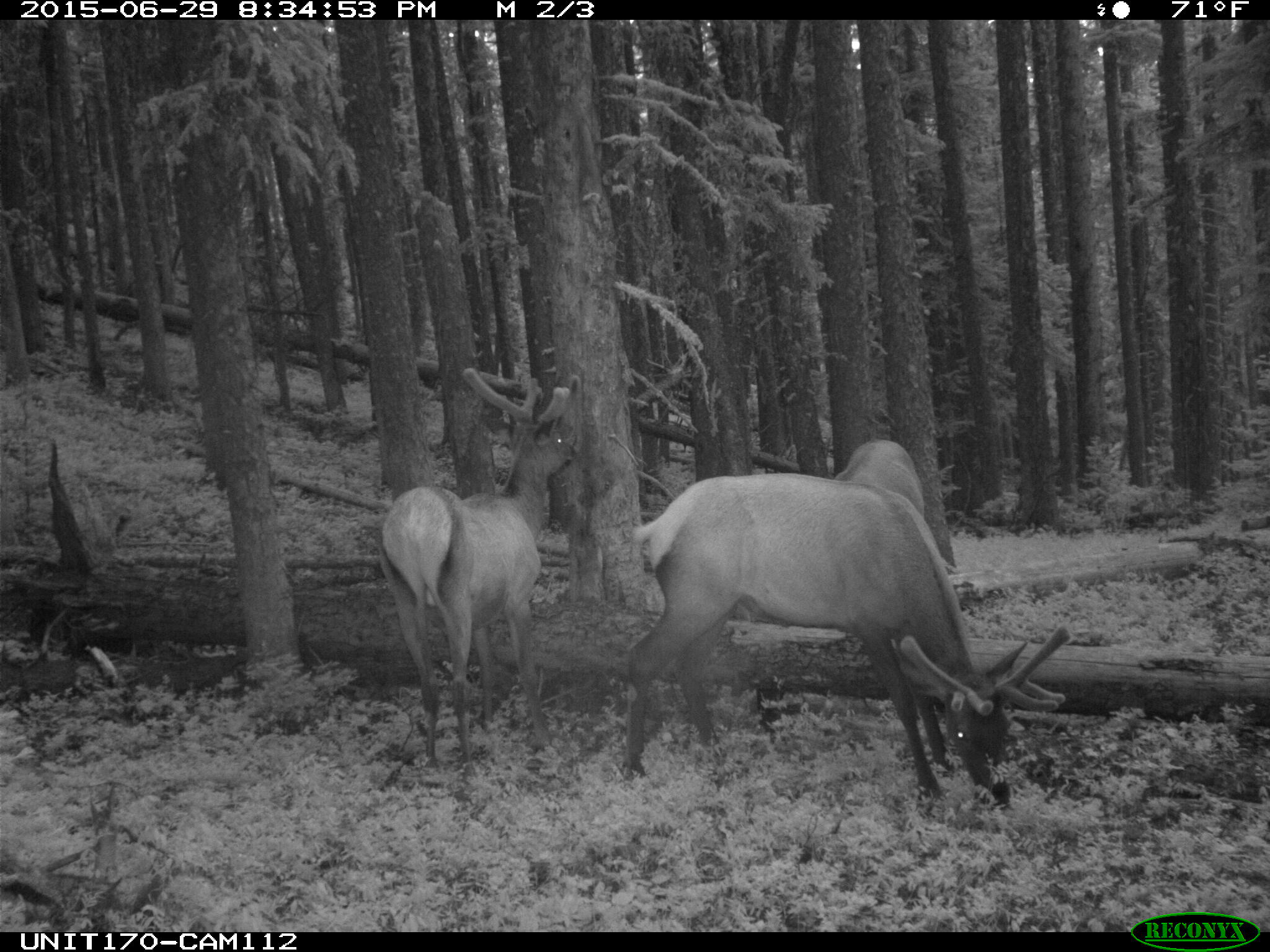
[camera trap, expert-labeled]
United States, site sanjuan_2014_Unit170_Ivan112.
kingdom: Animalia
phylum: Chordata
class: Mammalia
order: Artiodactyla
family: Cervidae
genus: Cervus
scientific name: Cervus elaphus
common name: red deer